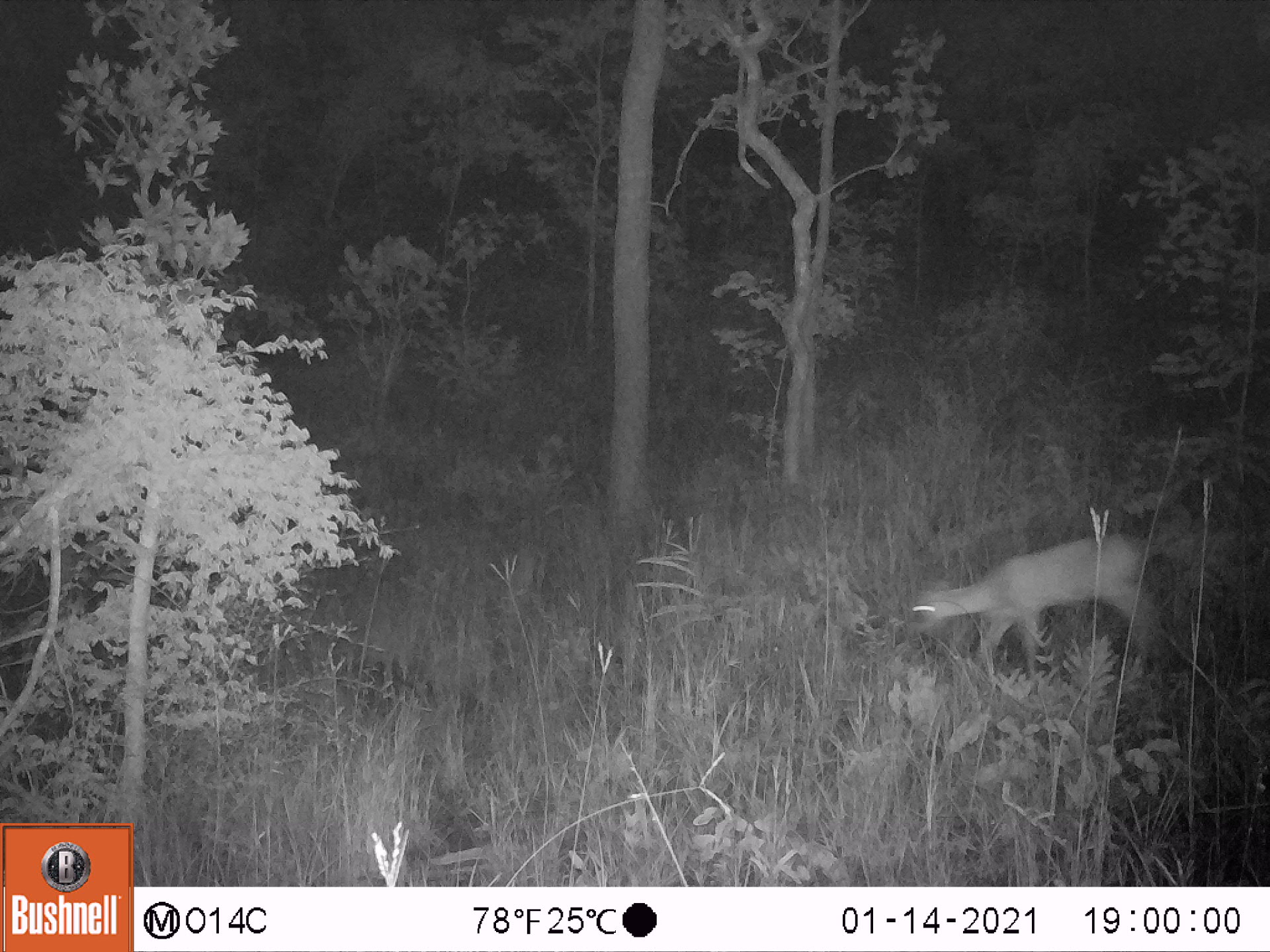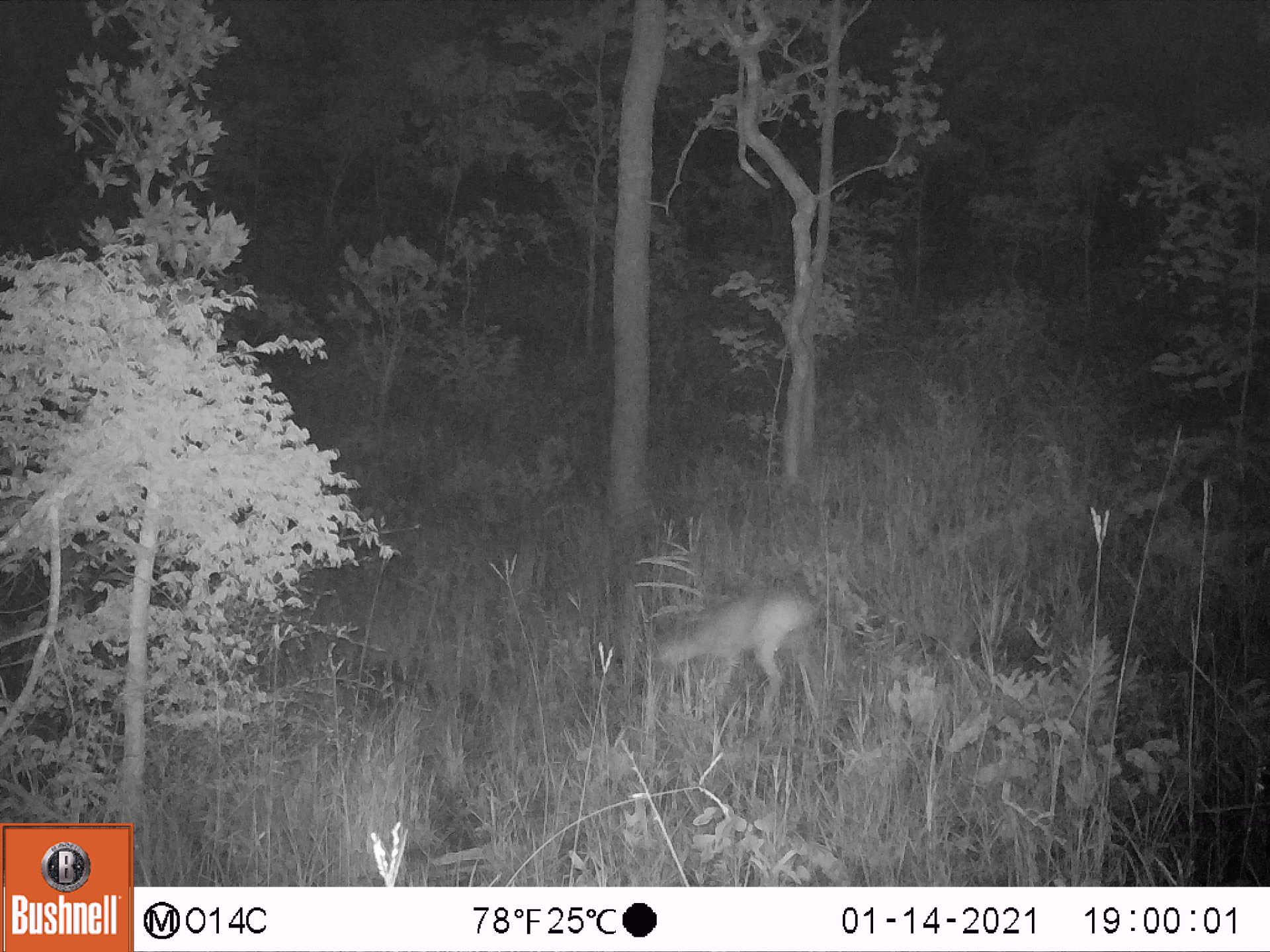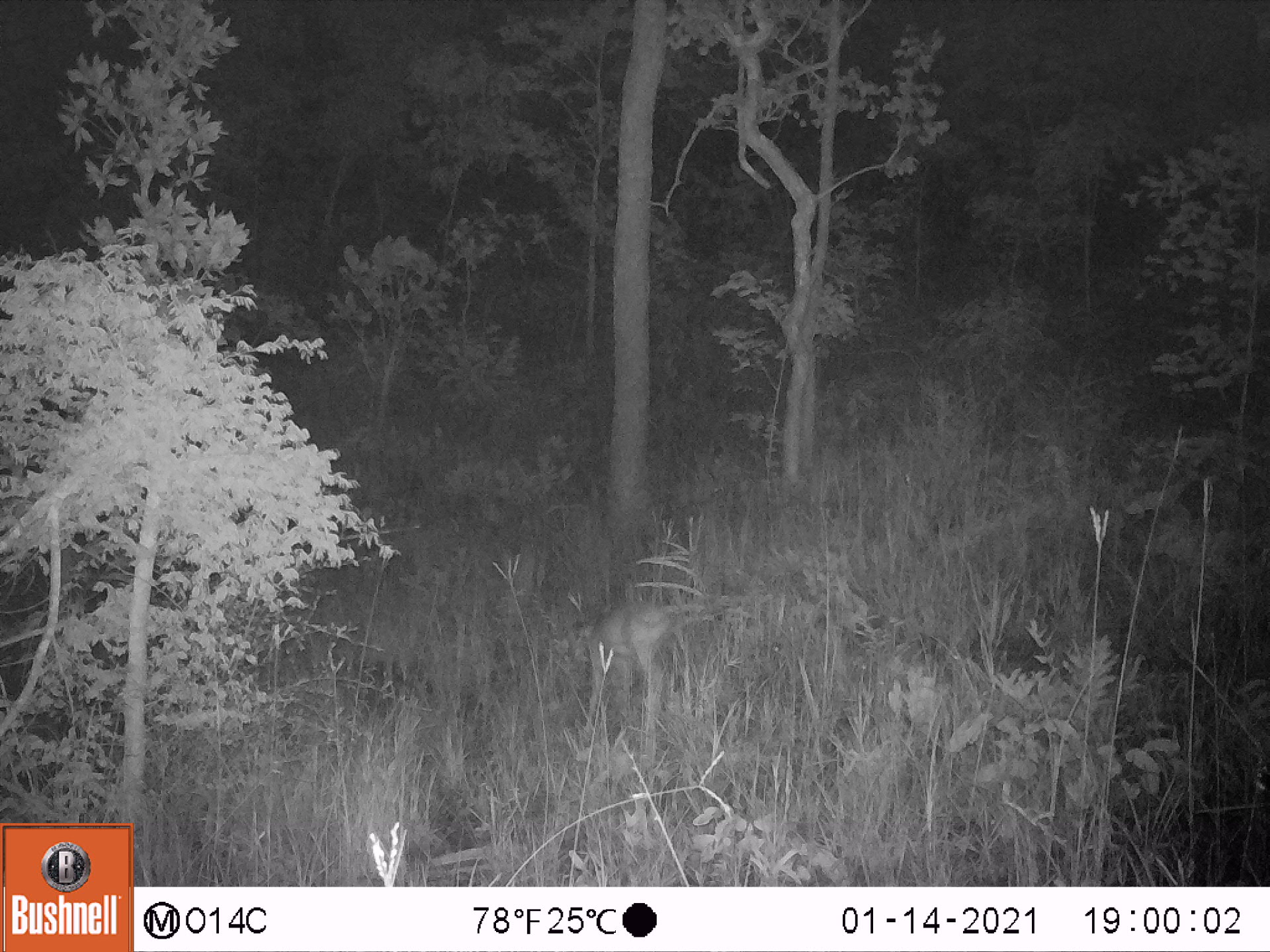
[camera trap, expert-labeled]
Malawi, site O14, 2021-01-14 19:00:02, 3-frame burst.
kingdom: Animalia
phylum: Chordata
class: Mammalia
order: Artiodactyla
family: Bovidae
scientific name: Antilopinae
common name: small antelope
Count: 1.